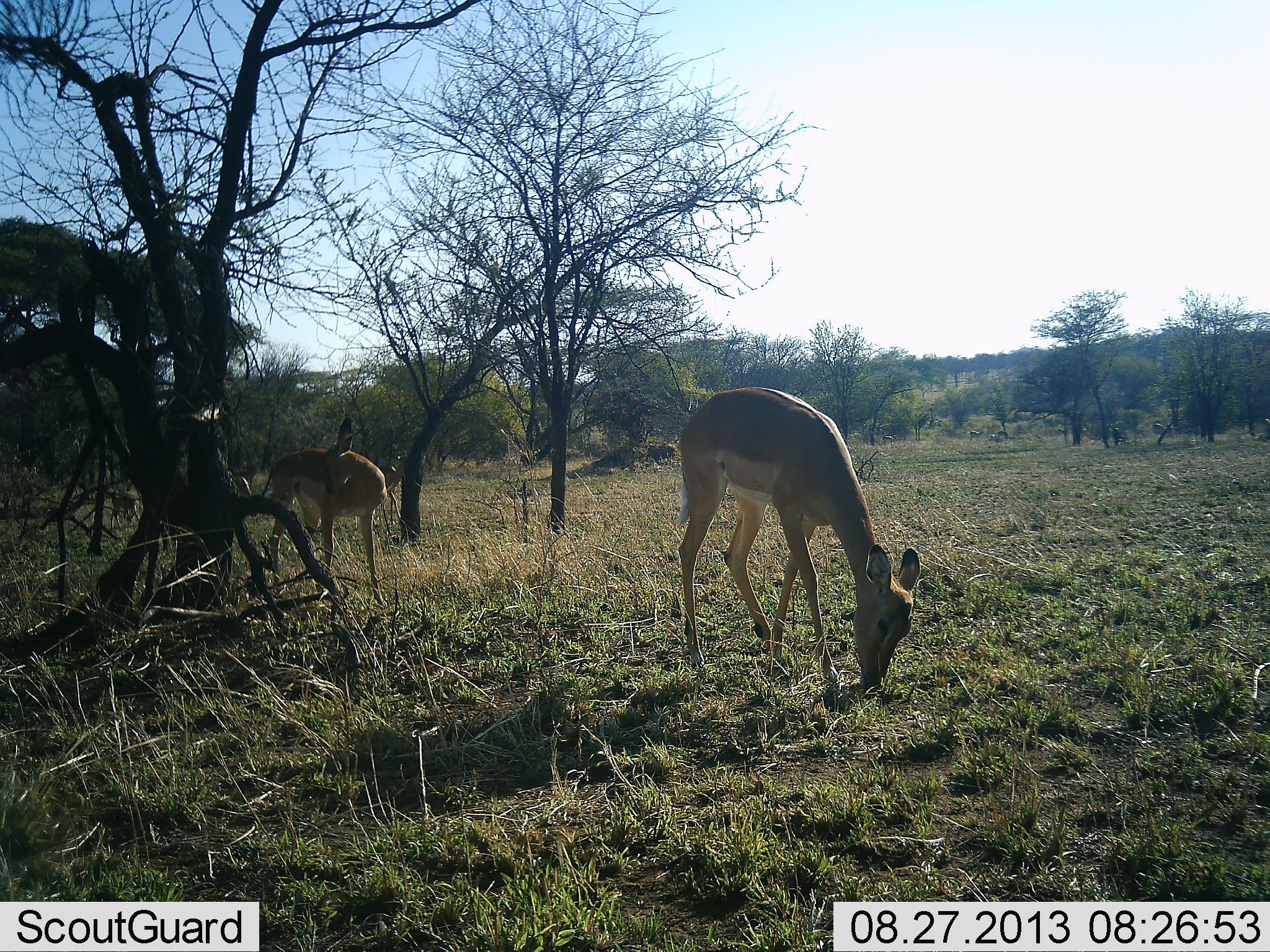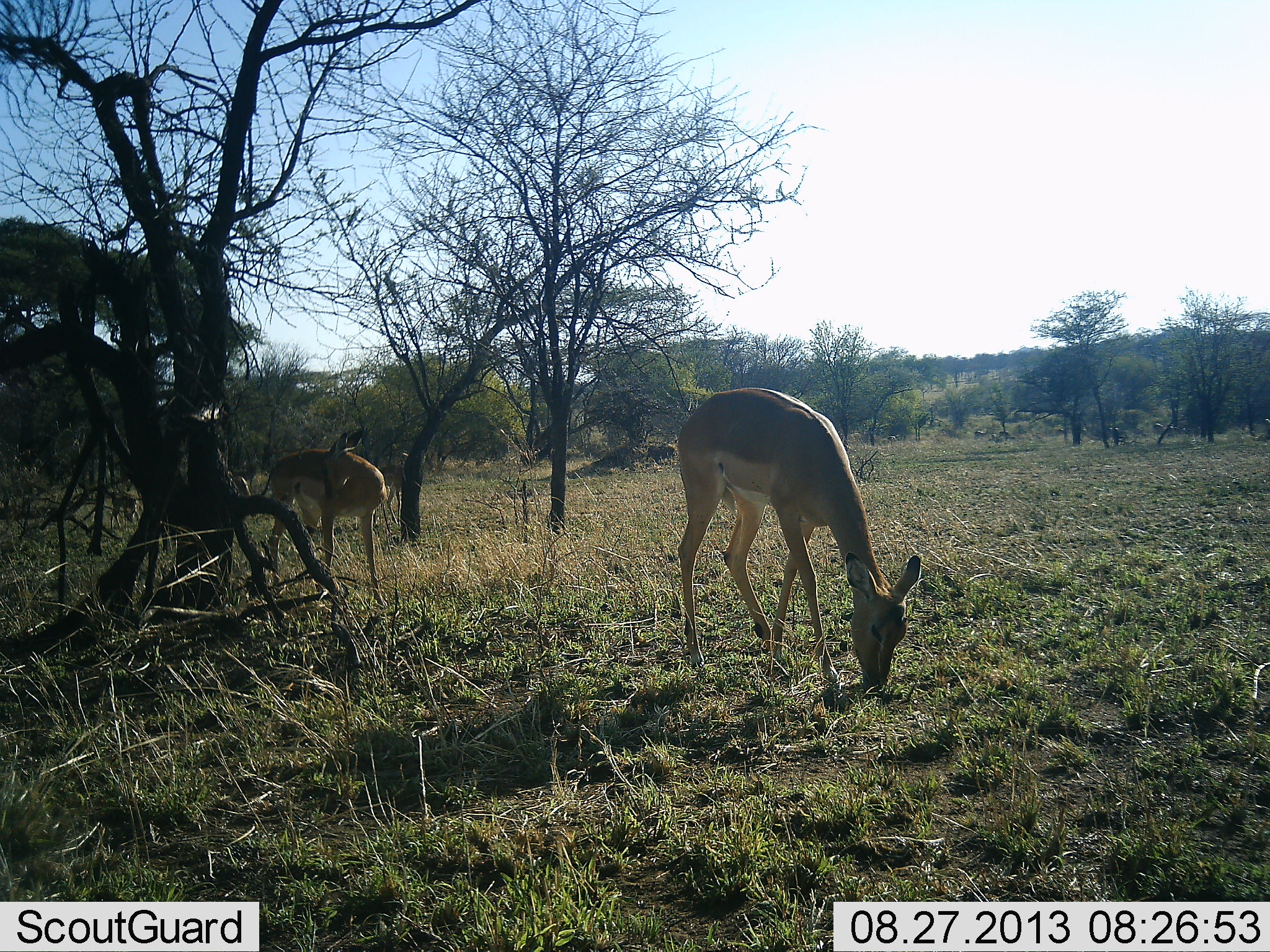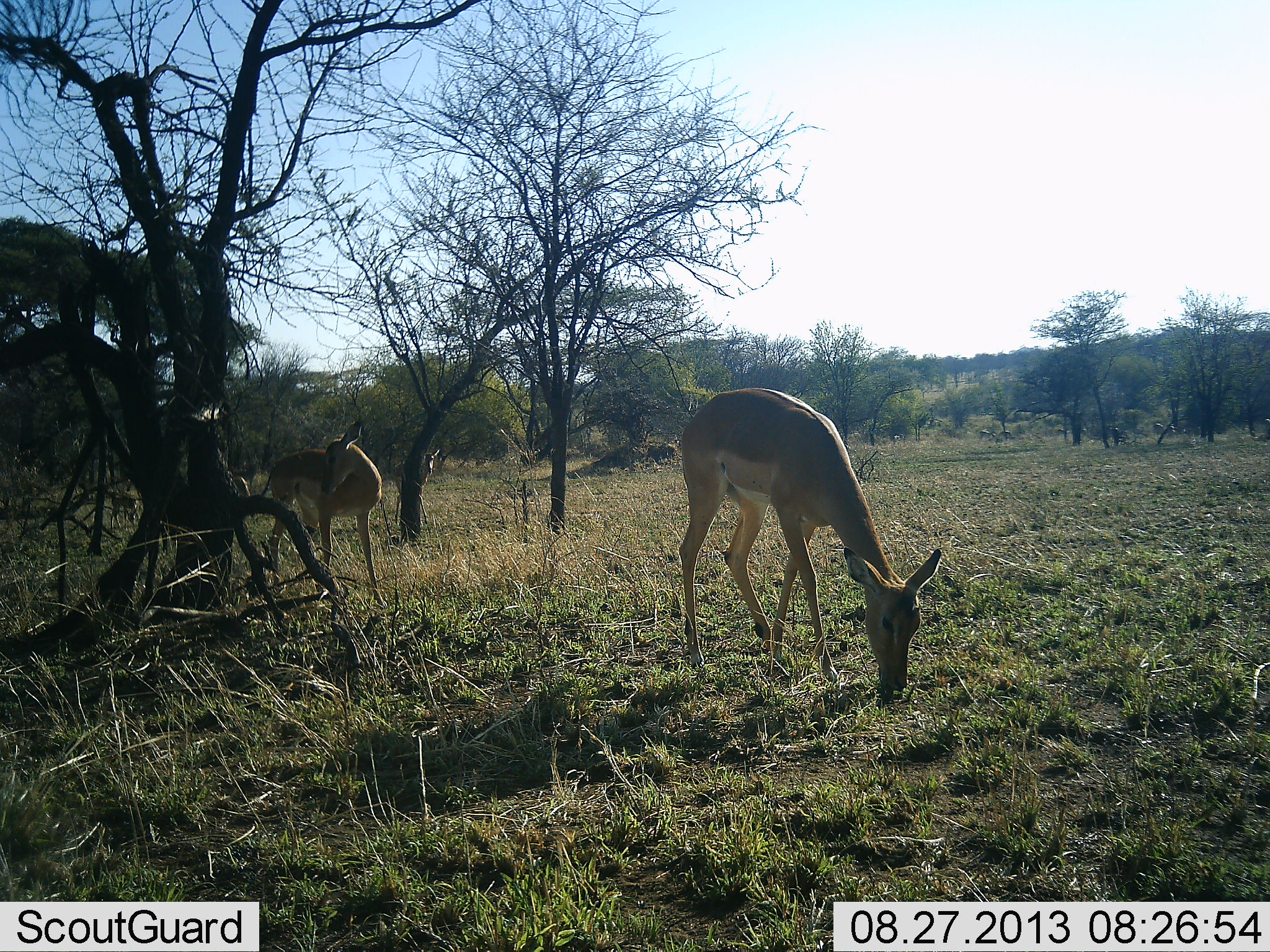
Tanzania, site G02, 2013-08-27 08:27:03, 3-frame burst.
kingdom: Animalia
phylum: Chordata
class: Mammalia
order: Artiodactyla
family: Bovidae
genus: Aepyceros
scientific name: Aepyceros melampus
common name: impala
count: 3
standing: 84%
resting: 0%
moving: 47%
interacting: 5%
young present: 5%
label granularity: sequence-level